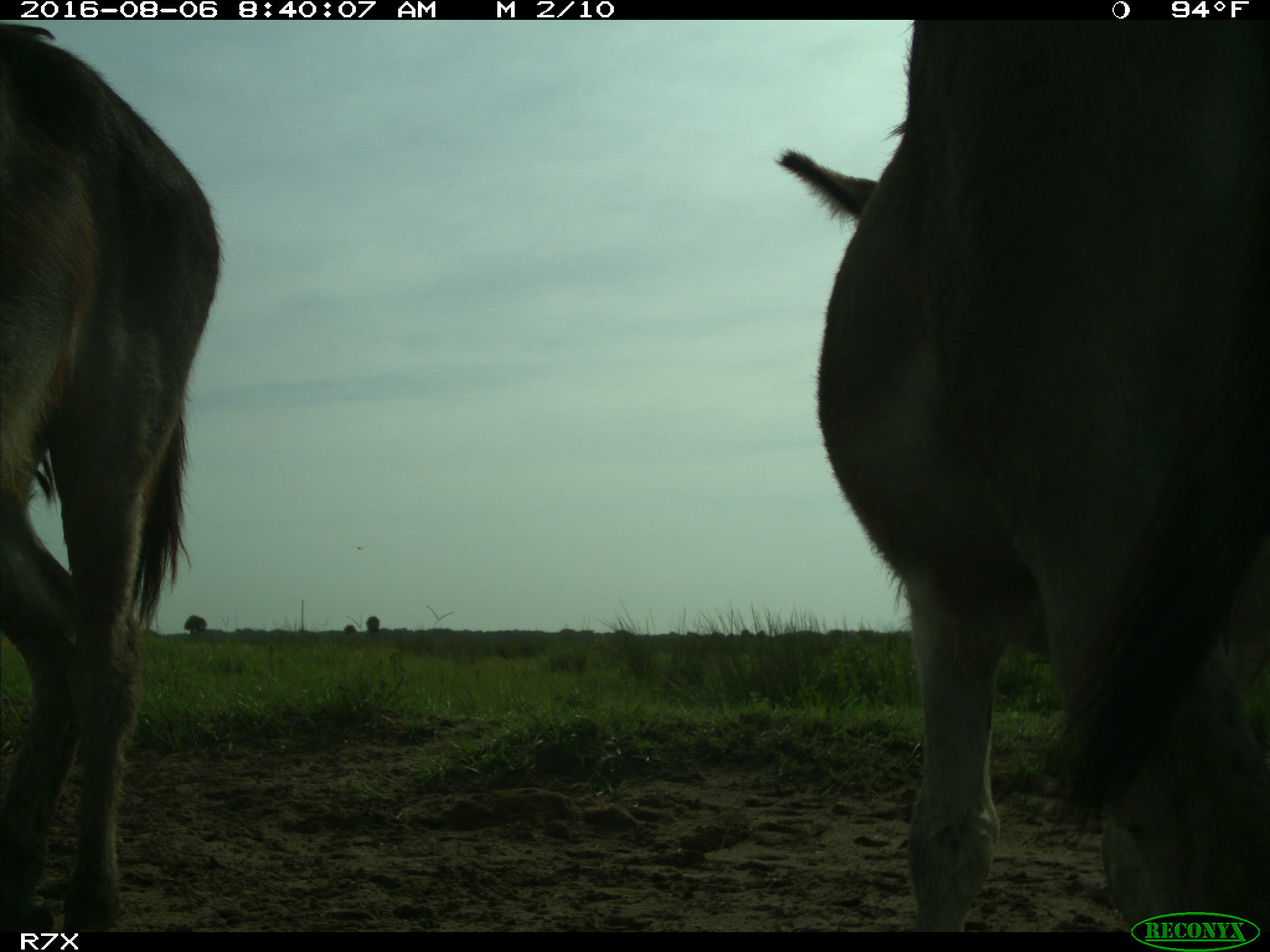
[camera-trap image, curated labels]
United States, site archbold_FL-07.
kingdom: Animalia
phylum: Chordata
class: Mammalia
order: Perissodactyla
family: Equidae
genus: Equus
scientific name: Equus africanus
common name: african wild ass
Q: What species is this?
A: Equus africanus (african wild ass).